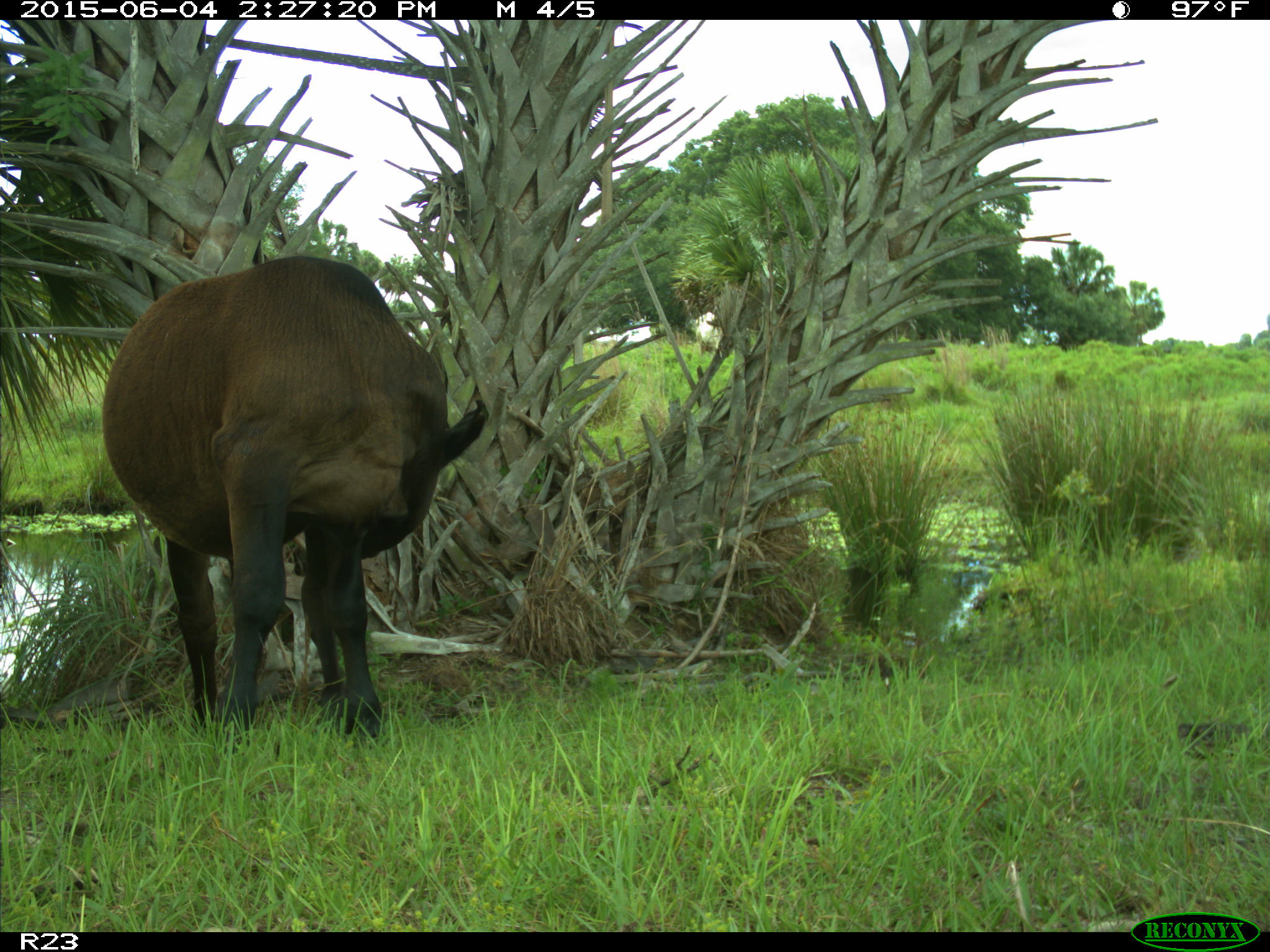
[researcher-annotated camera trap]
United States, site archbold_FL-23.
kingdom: Animalia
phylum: Chordata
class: Mammalia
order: Artiodactyla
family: Bovidae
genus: Bos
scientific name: Bos taurus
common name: domestic cow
Bos taurus (domestic cow).